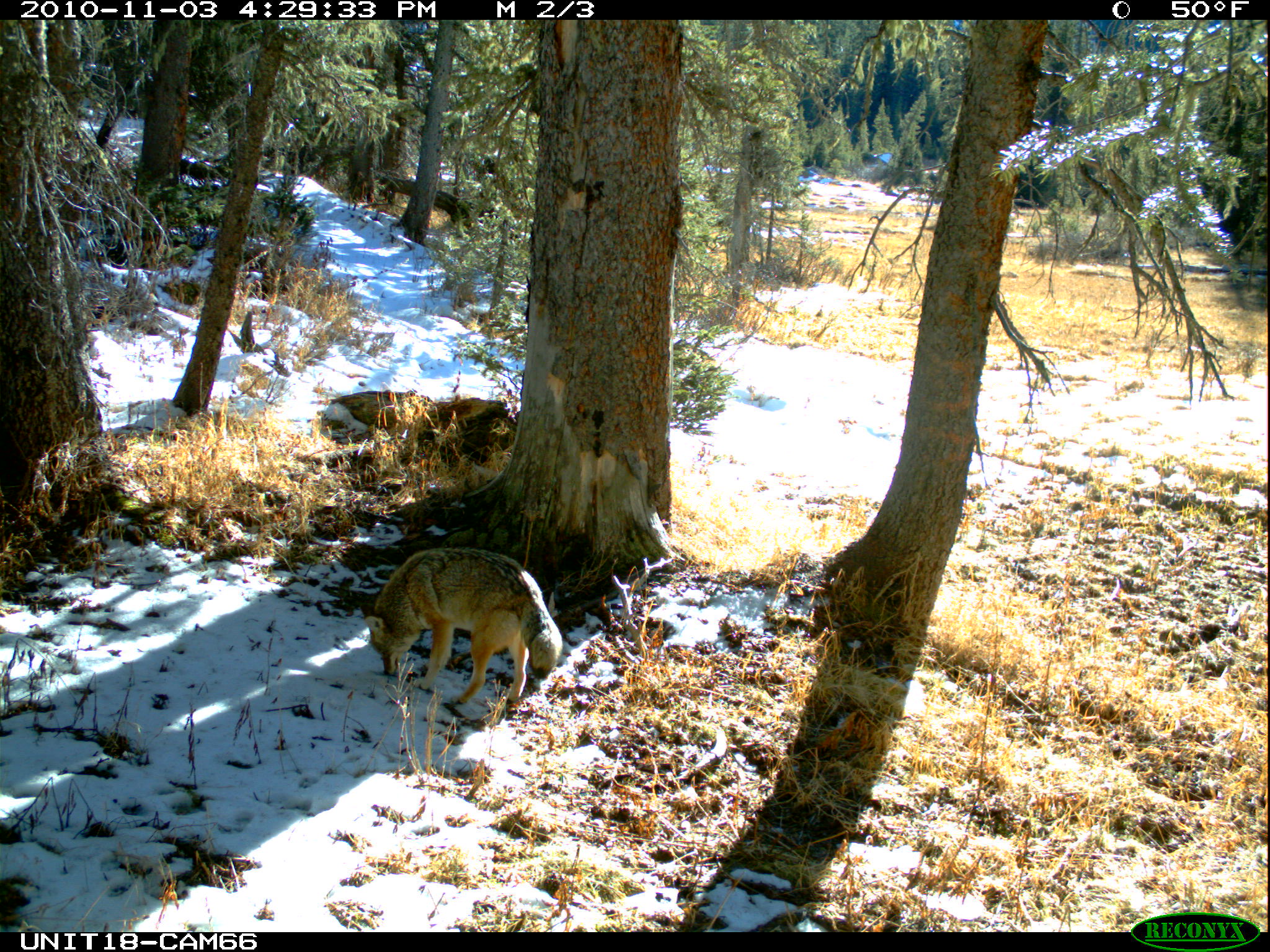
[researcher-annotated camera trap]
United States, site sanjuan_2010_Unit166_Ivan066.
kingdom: Animalia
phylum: Chordata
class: Mammalia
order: Carnivora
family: Canidae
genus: Canis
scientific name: Canis latrans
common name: coyote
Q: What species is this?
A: Canis latrans (coyote).